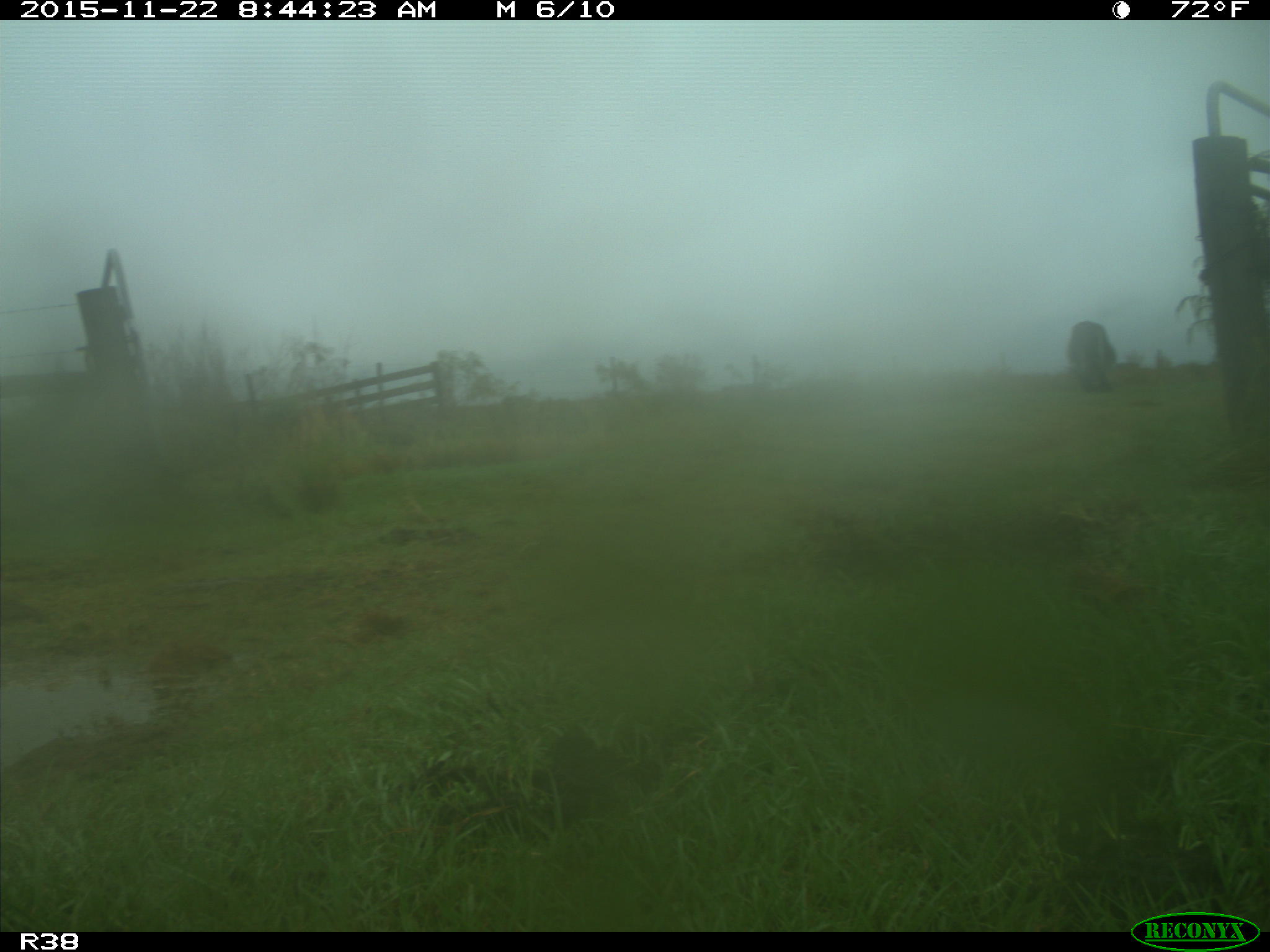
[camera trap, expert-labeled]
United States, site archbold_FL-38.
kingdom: Animalia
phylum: Chordata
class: Mammalia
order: Artiodactyla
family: Bovidae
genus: Bos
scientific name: Bos taurus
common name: domestic cow